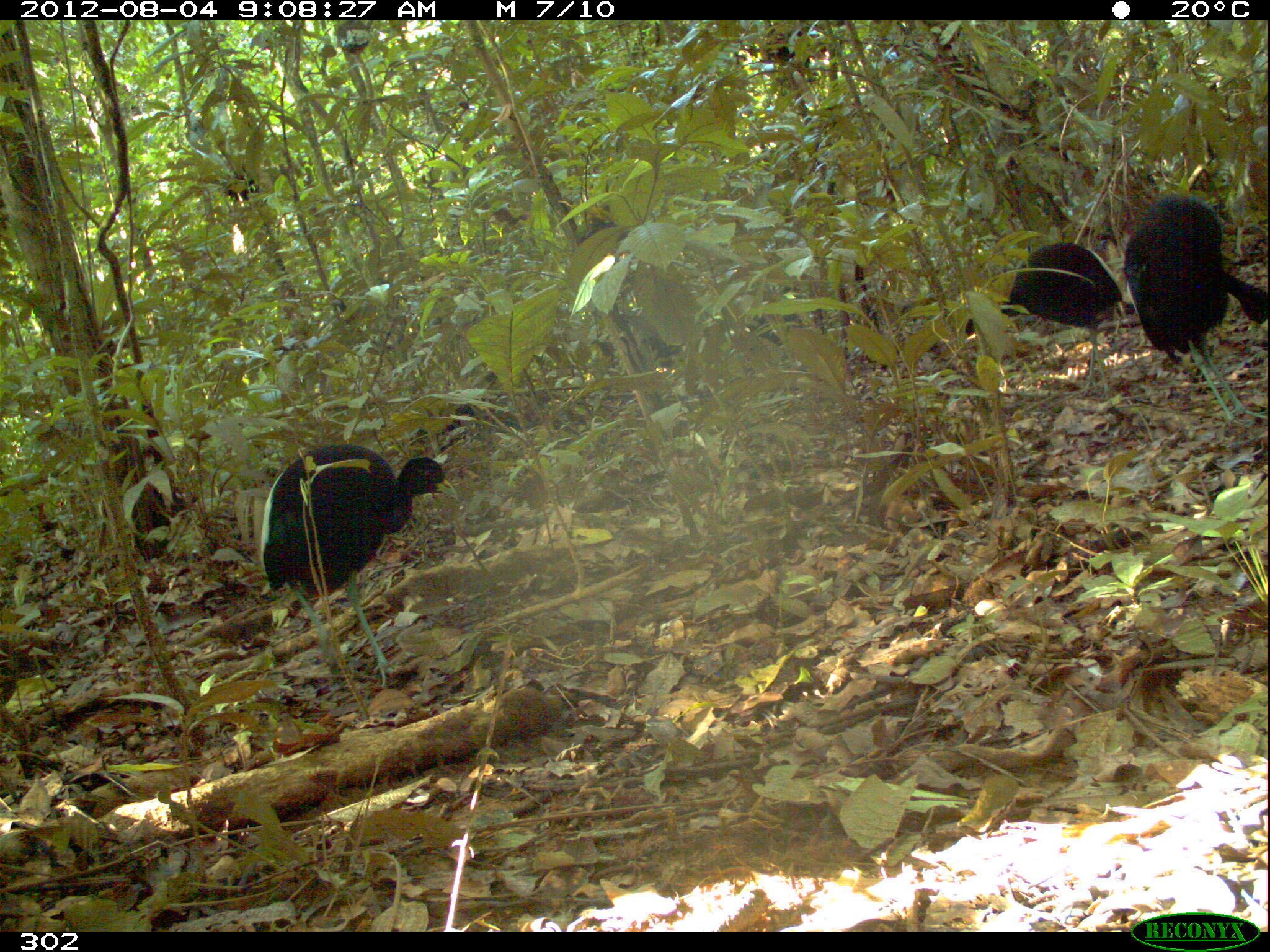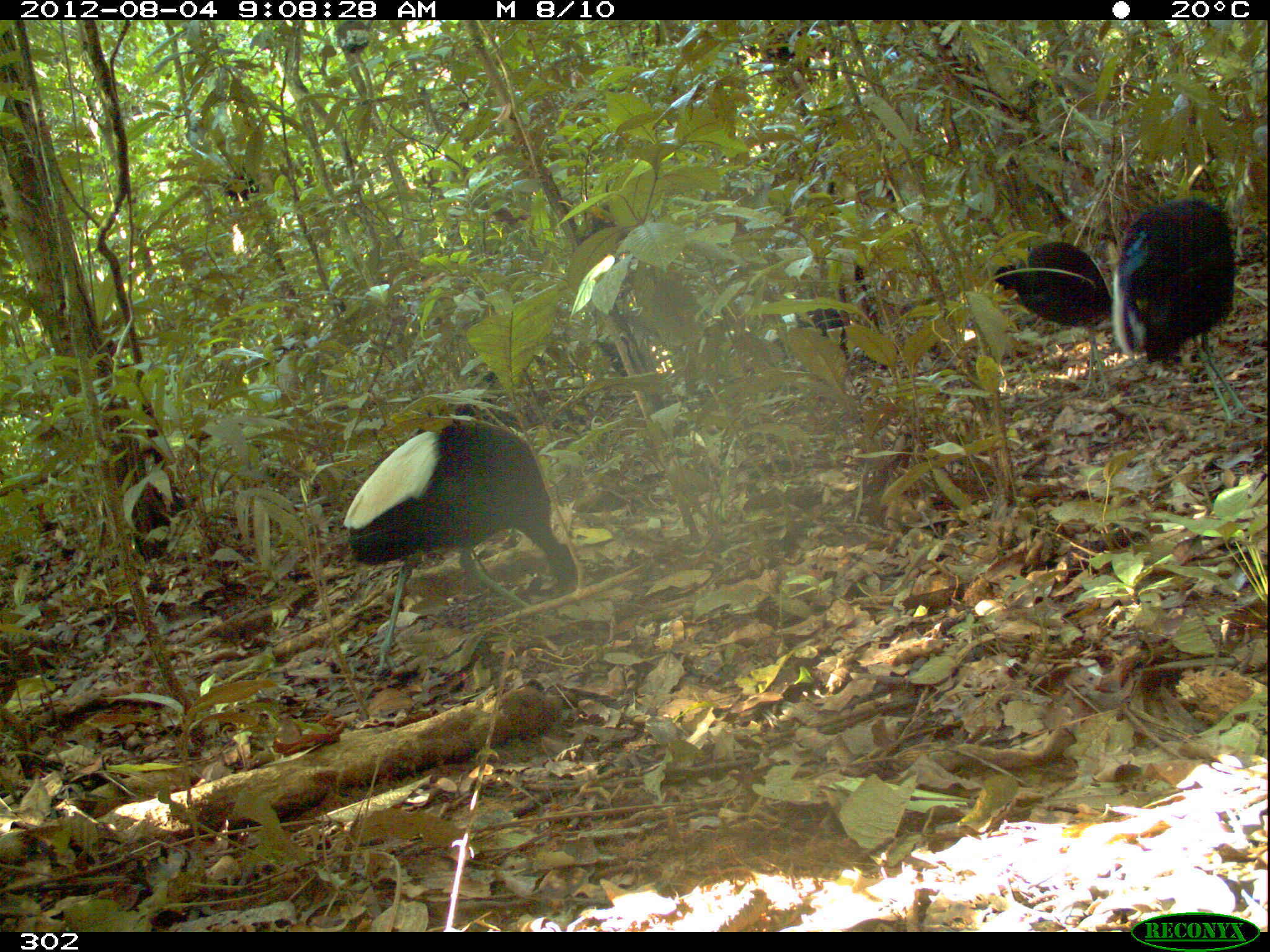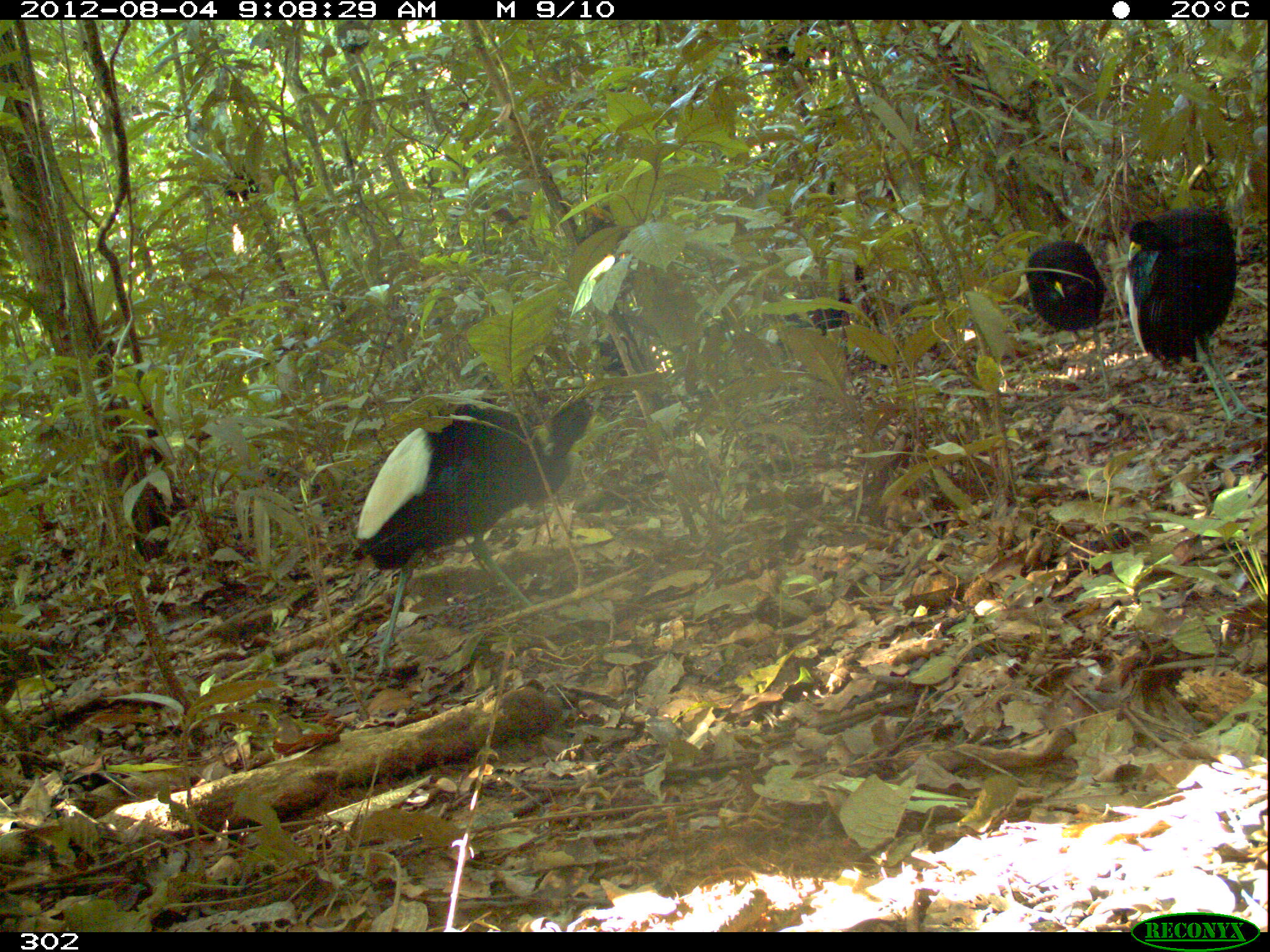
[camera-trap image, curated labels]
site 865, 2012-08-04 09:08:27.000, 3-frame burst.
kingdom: Animalia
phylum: Chordata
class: Aves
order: Gruiformes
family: Psophiidae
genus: Psophia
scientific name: Psophia leucoptera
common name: pale-winged trumpeter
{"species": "Psophia leucoptera (pale-winged trumpeter)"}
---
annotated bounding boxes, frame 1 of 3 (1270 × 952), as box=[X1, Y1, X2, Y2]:
psophia leucoptera: box=[259, 442, 453, 688]; box=[1122, 192, 1270, 427]; box=[962, 240, 1123, 400]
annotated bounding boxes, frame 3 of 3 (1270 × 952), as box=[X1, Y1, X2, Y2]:
psophia leucoptera: box=[350, 393, 598, 682]; box=[1121, 206, 1270, 426]; box=[1023, 239, 1116, 400]; box=[765, 291, 851, 352]